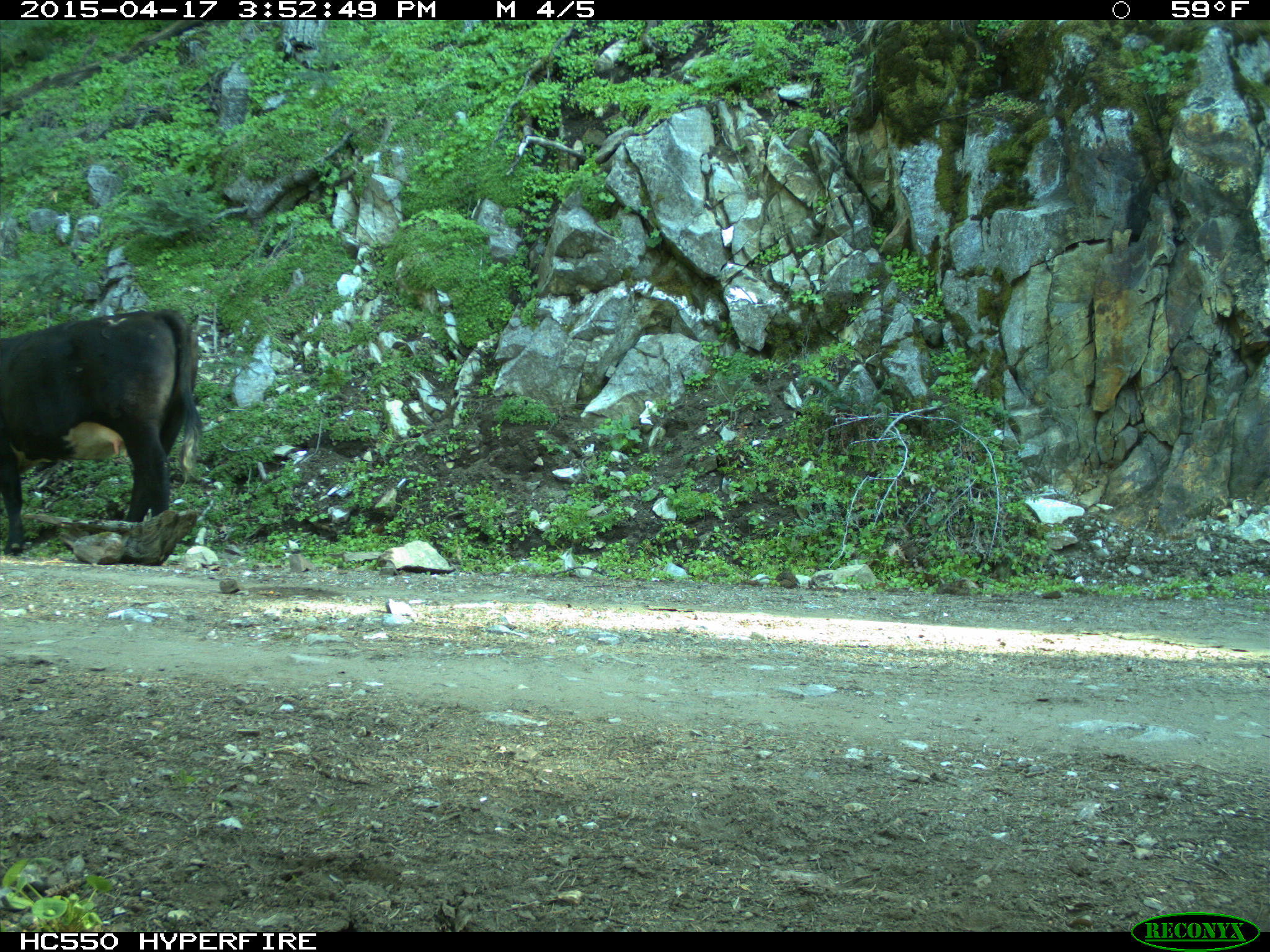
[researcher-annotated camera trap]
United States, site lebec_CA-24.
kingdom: Animalia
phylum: Chordata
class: Mammalia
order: Artiodactyla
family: Bovidae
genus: Bos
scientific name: Bos taurus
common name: domestic cow